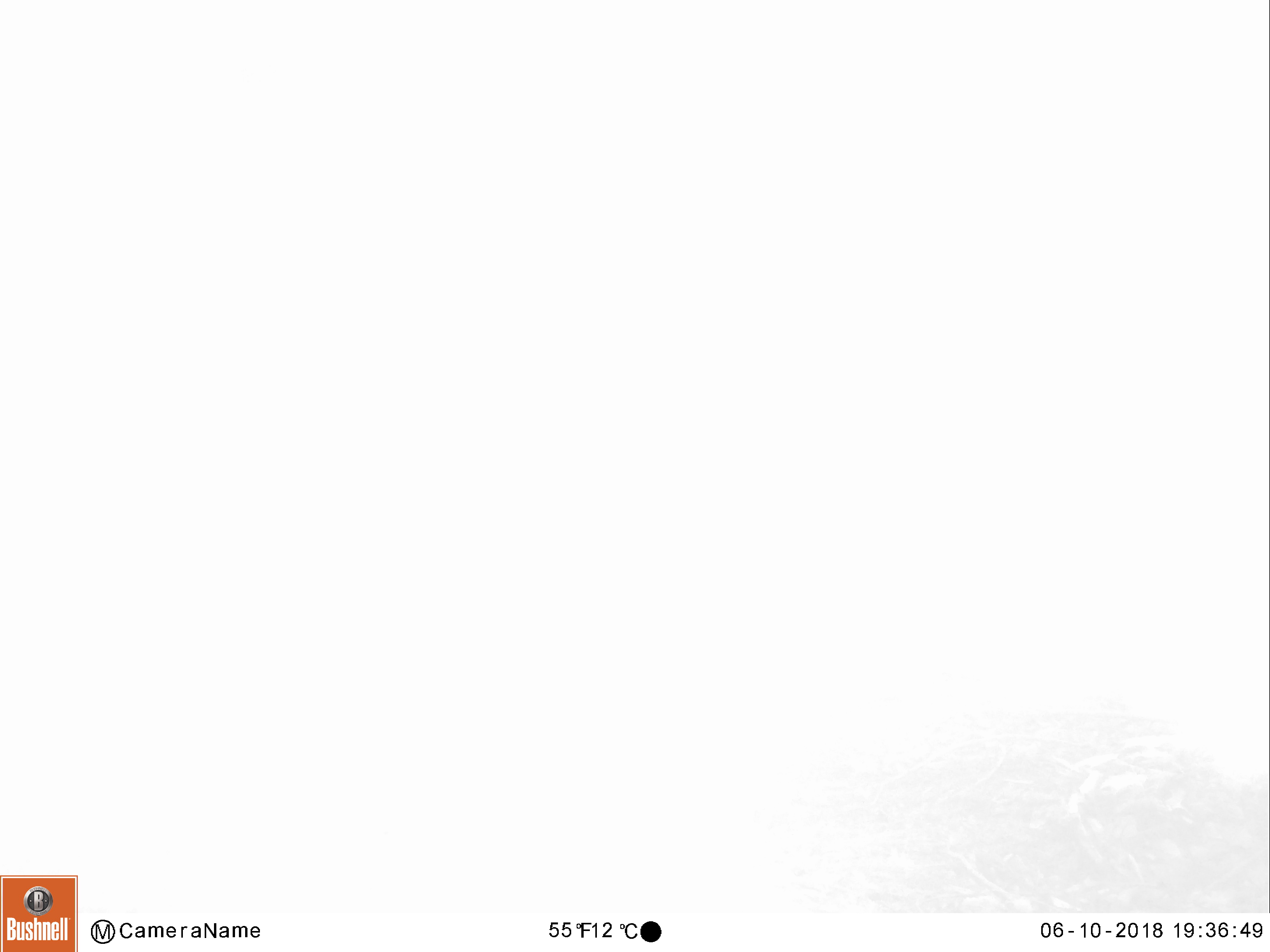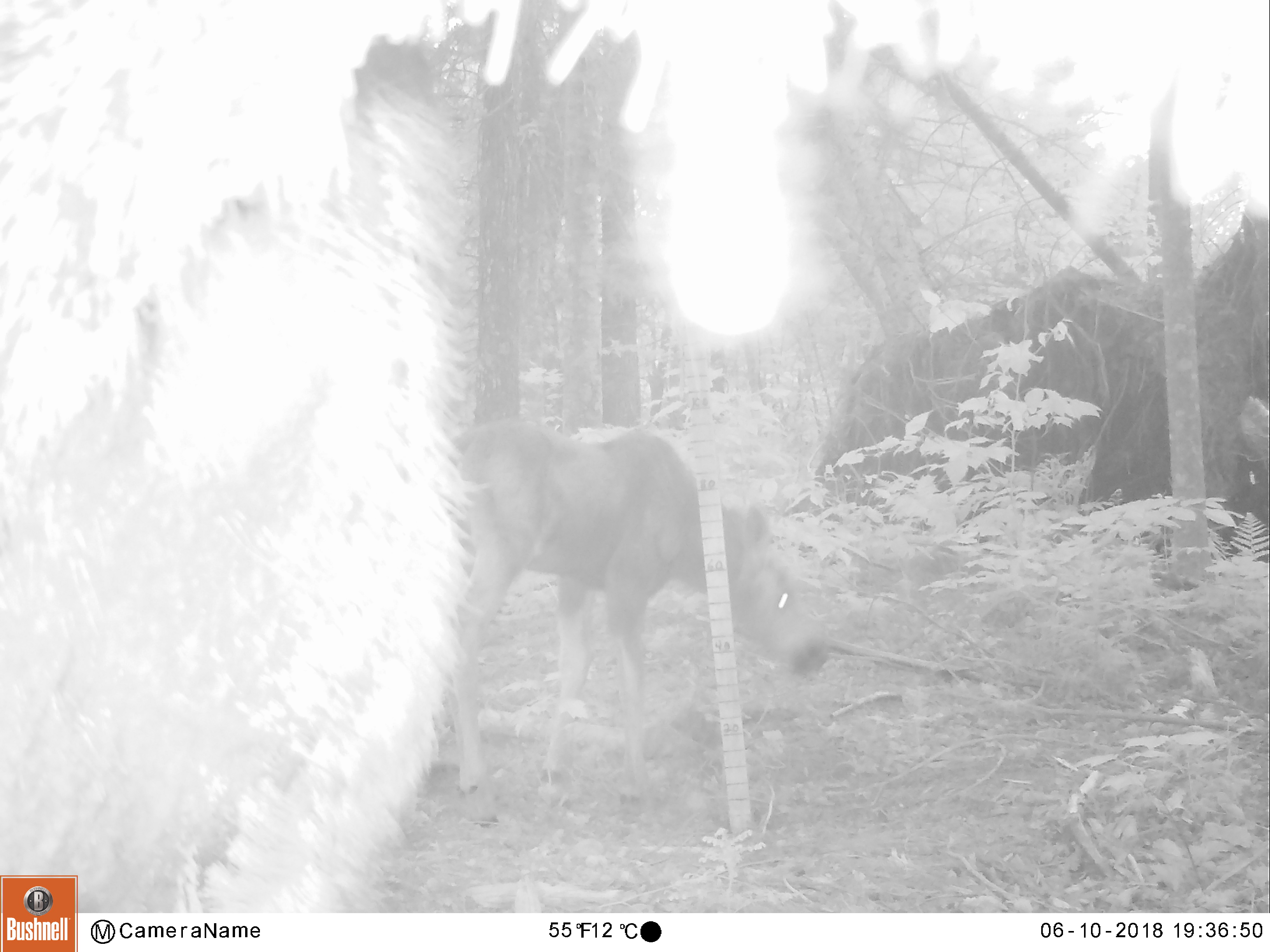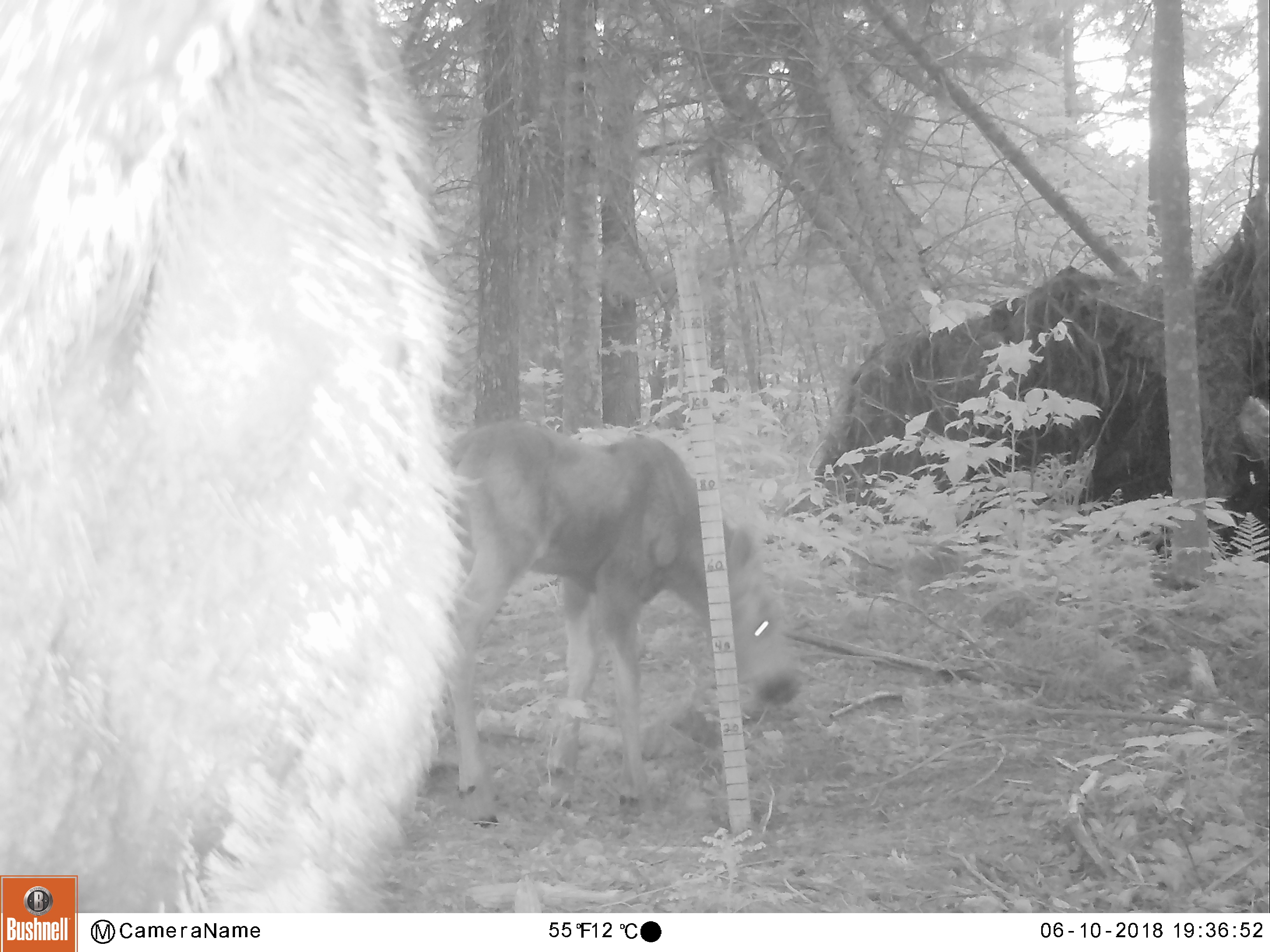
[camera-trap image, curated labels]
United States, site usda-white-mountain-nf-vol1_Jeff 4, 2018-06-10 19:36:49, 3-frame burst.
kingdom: Animalia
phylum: Chordata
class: Mammalia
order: Artiodactyla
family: Cervidae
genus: Alces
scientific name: Alces alces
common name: moose